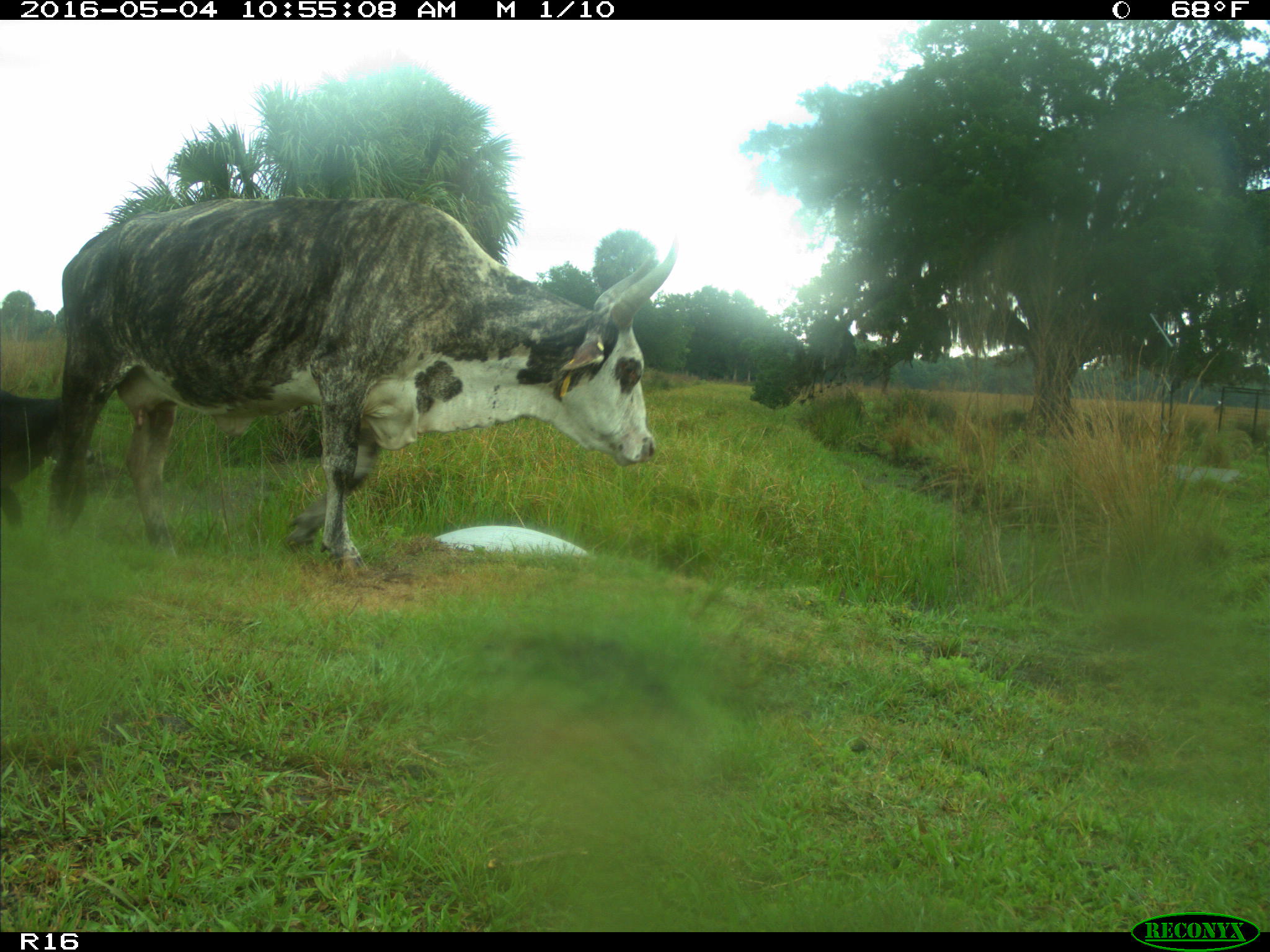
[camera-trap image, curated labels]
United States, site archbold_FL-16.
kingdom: Animalia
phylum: Chordata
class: Mammalia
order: Artiodactyla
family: Bovidae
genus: Bos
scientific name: Bos taurus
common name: domestic cow